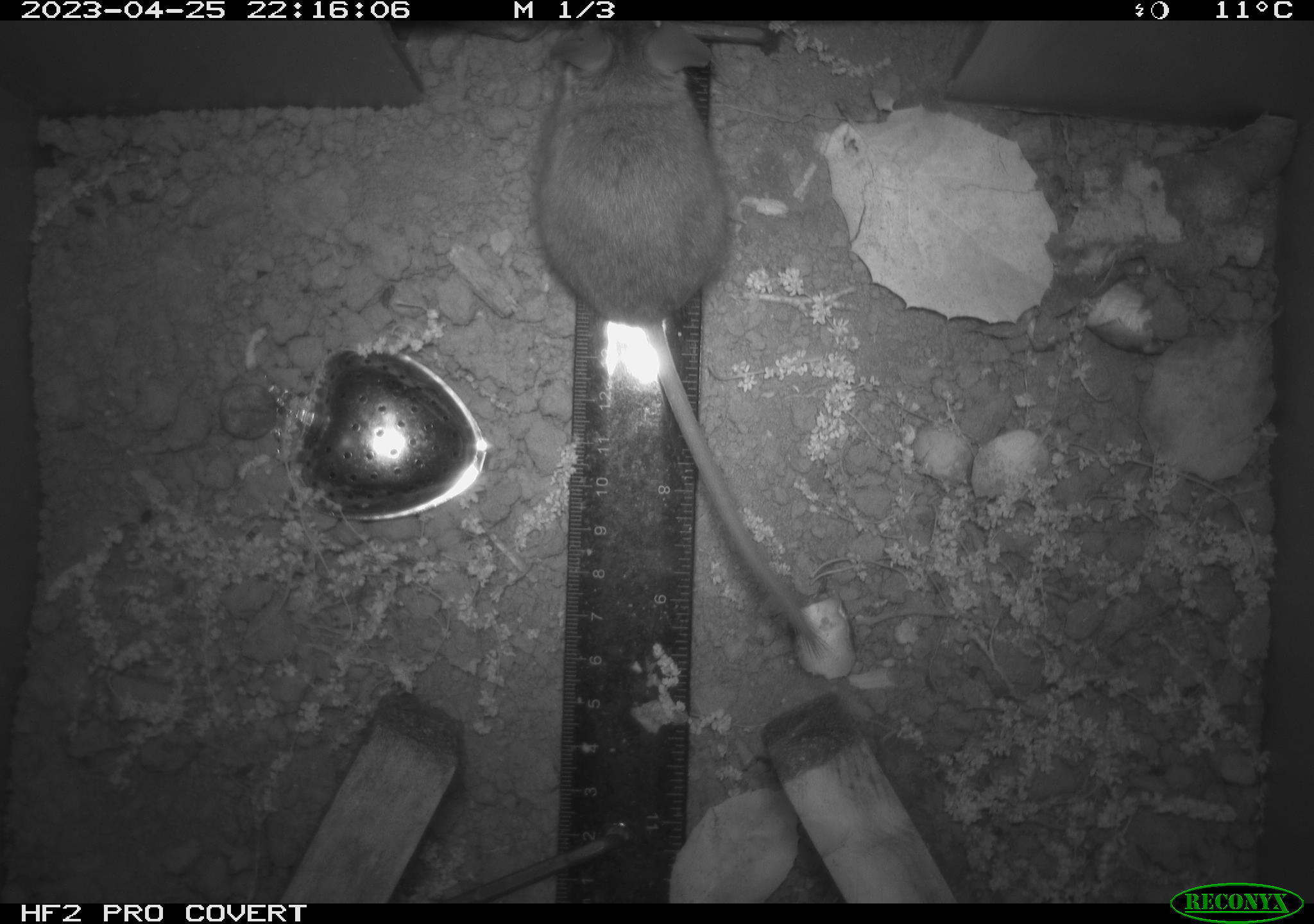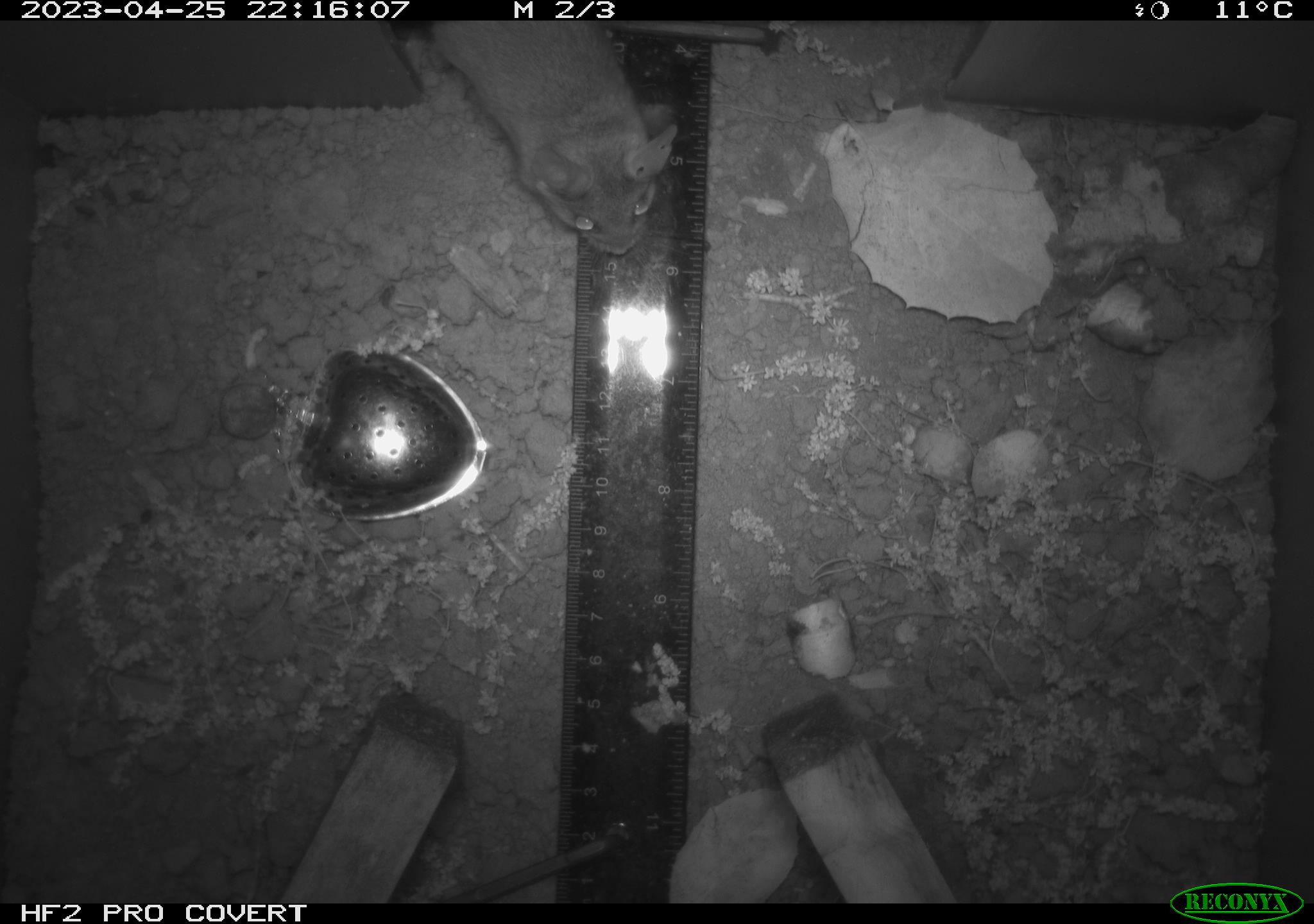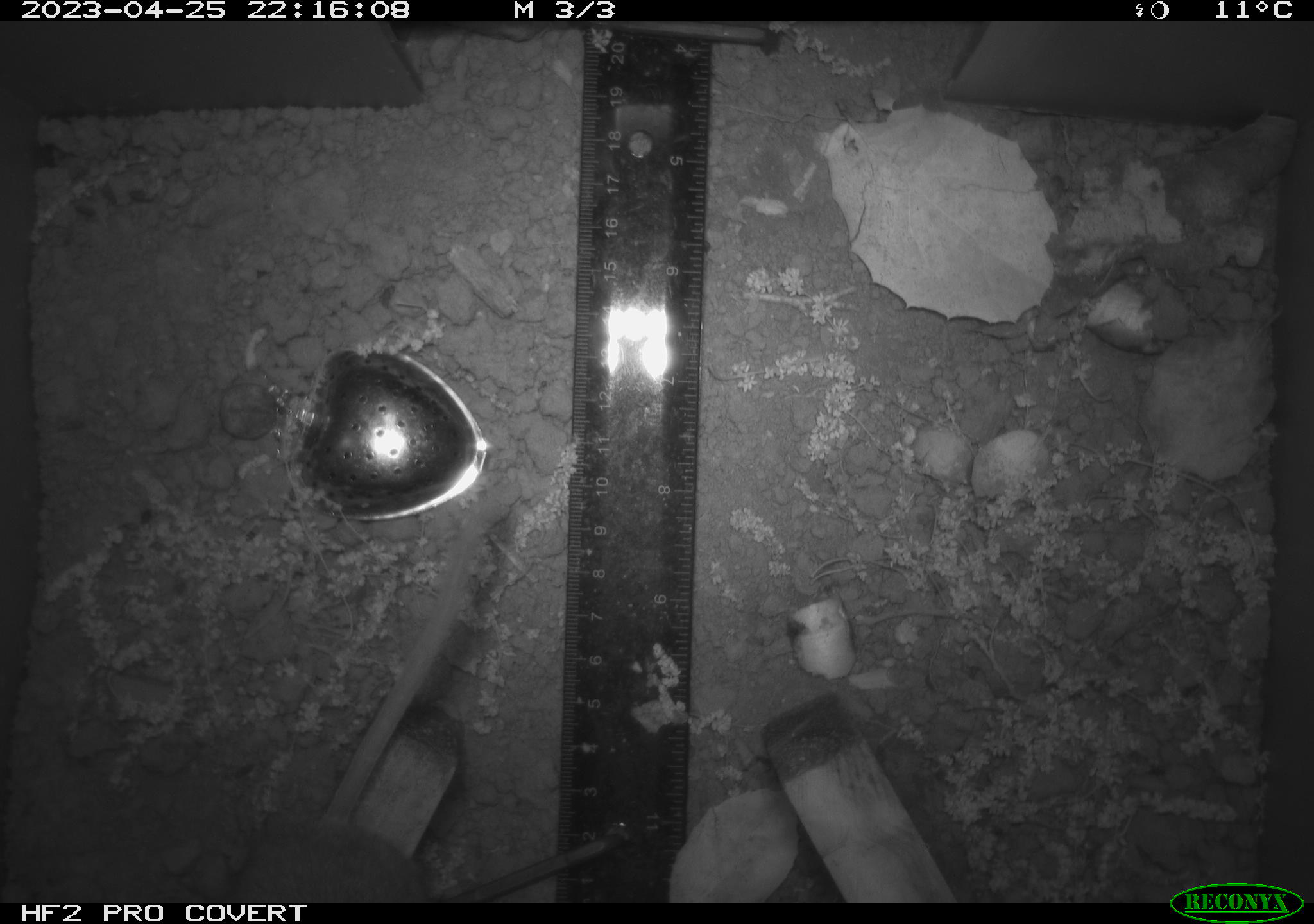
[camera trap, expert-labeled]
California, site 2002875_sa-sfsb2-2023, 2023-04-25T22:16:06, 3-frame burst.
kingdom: Animalia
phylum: Chordata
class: Mammalia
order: Rodentia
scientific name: Rodentia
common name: mouse species